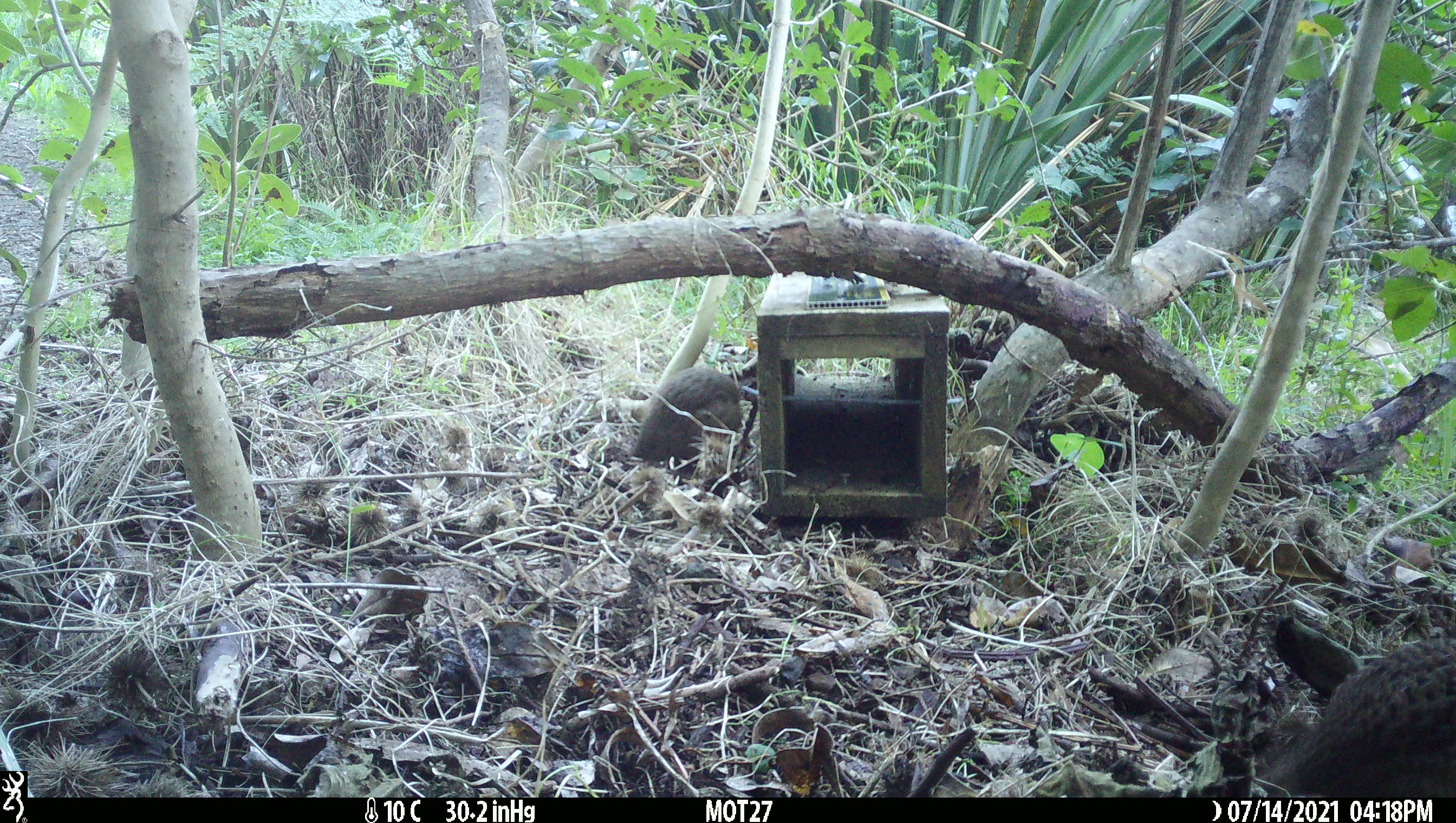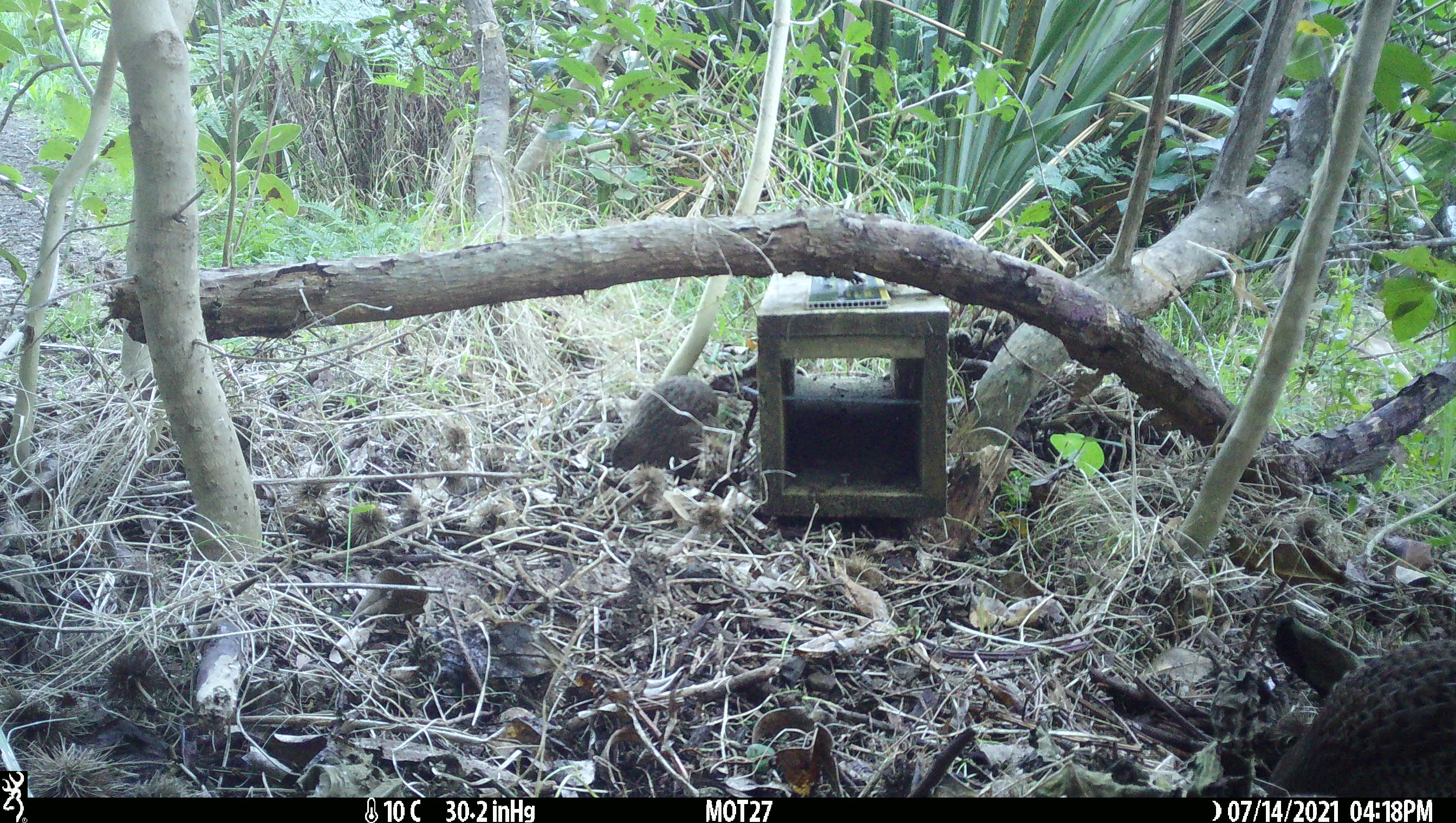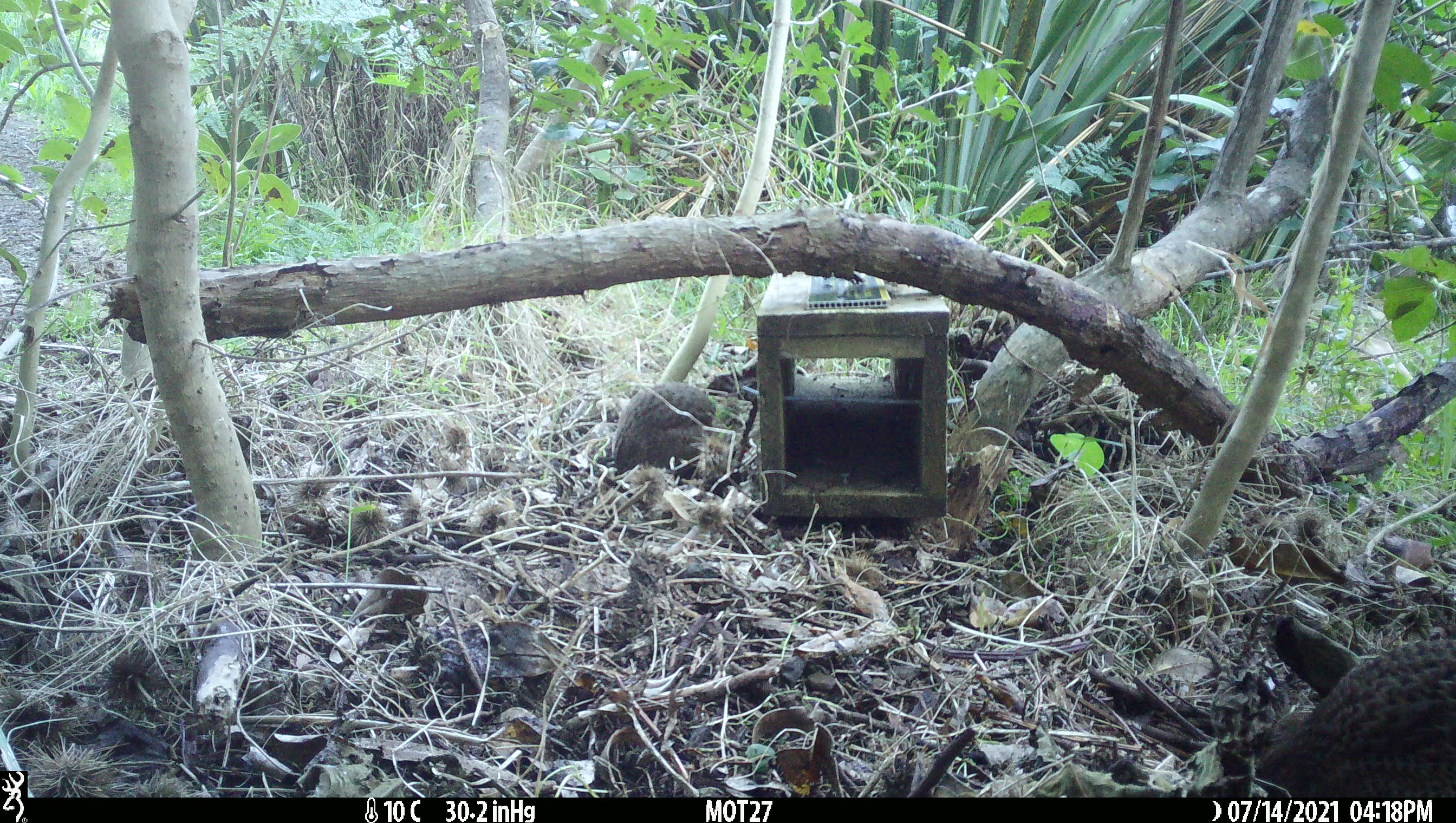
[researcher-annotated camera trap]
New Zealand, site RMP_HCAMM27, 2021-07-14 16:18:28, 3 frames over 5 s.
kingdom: Animalia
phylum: Chordata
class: Aves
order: Galliformes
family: Phasianidae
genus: Synoicus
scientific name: Synoicus ypsilophorus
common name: brown quail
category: quail brown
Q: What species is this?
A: Quail brown (brown quail) (Synoicus ypsilophorus).